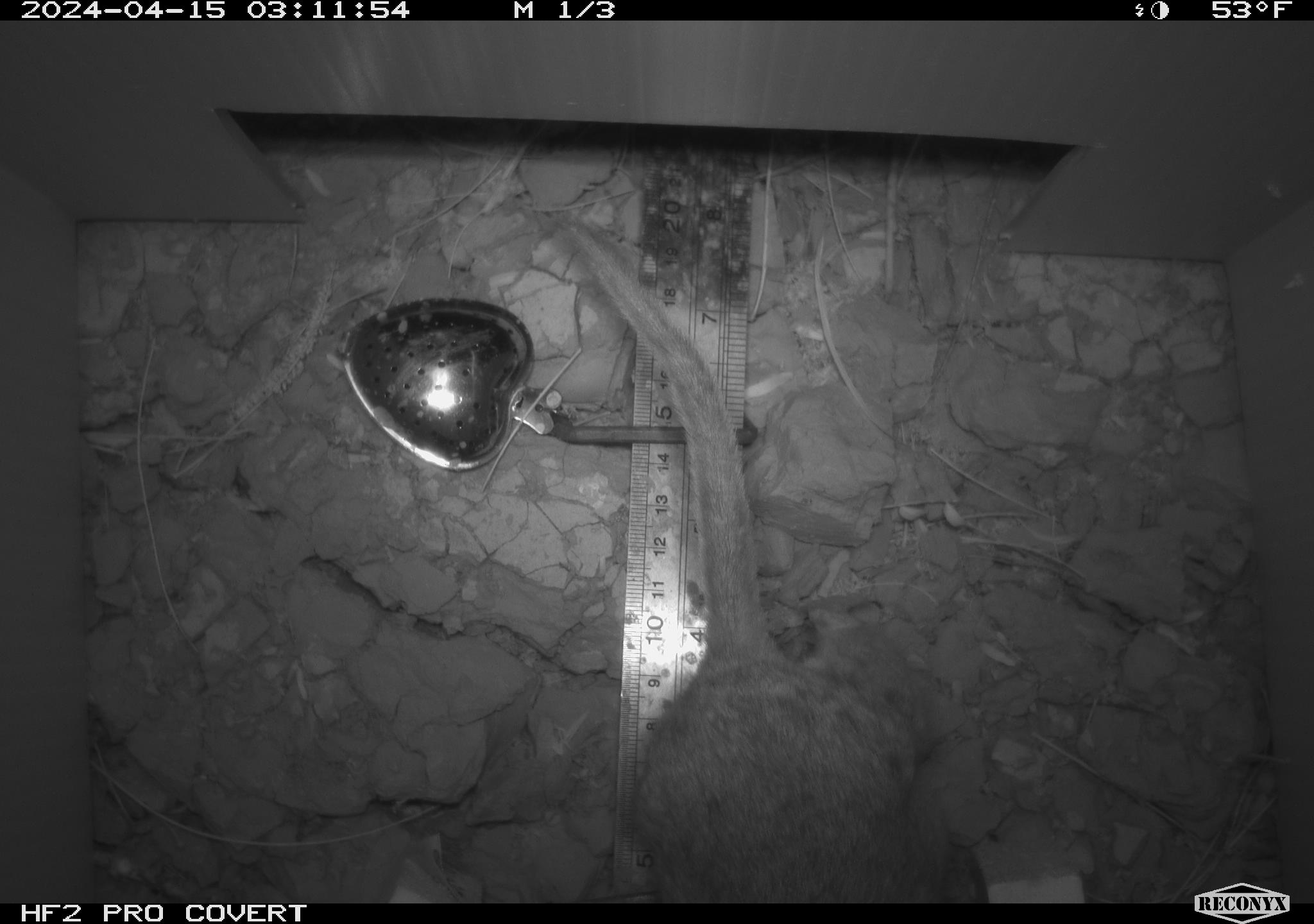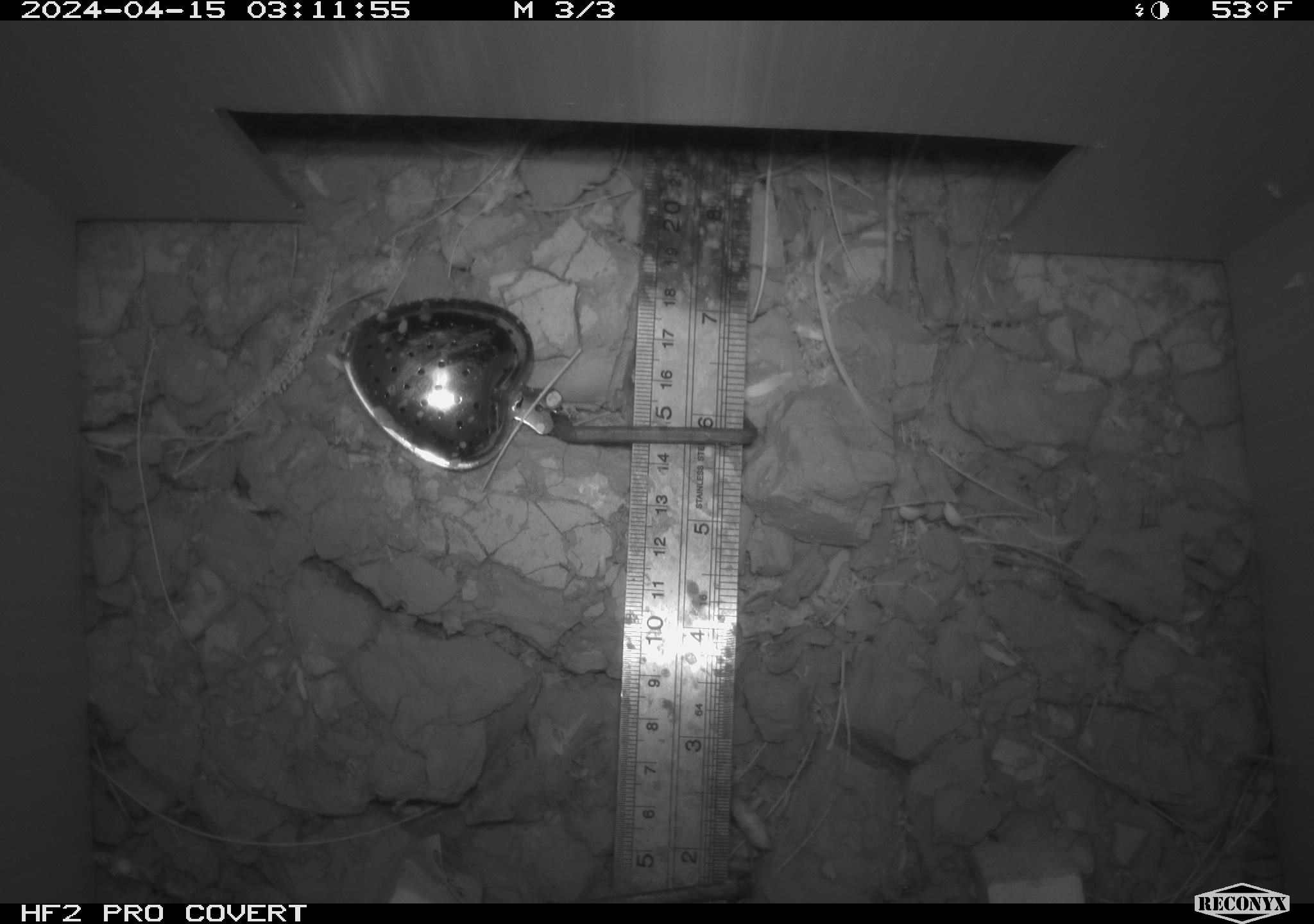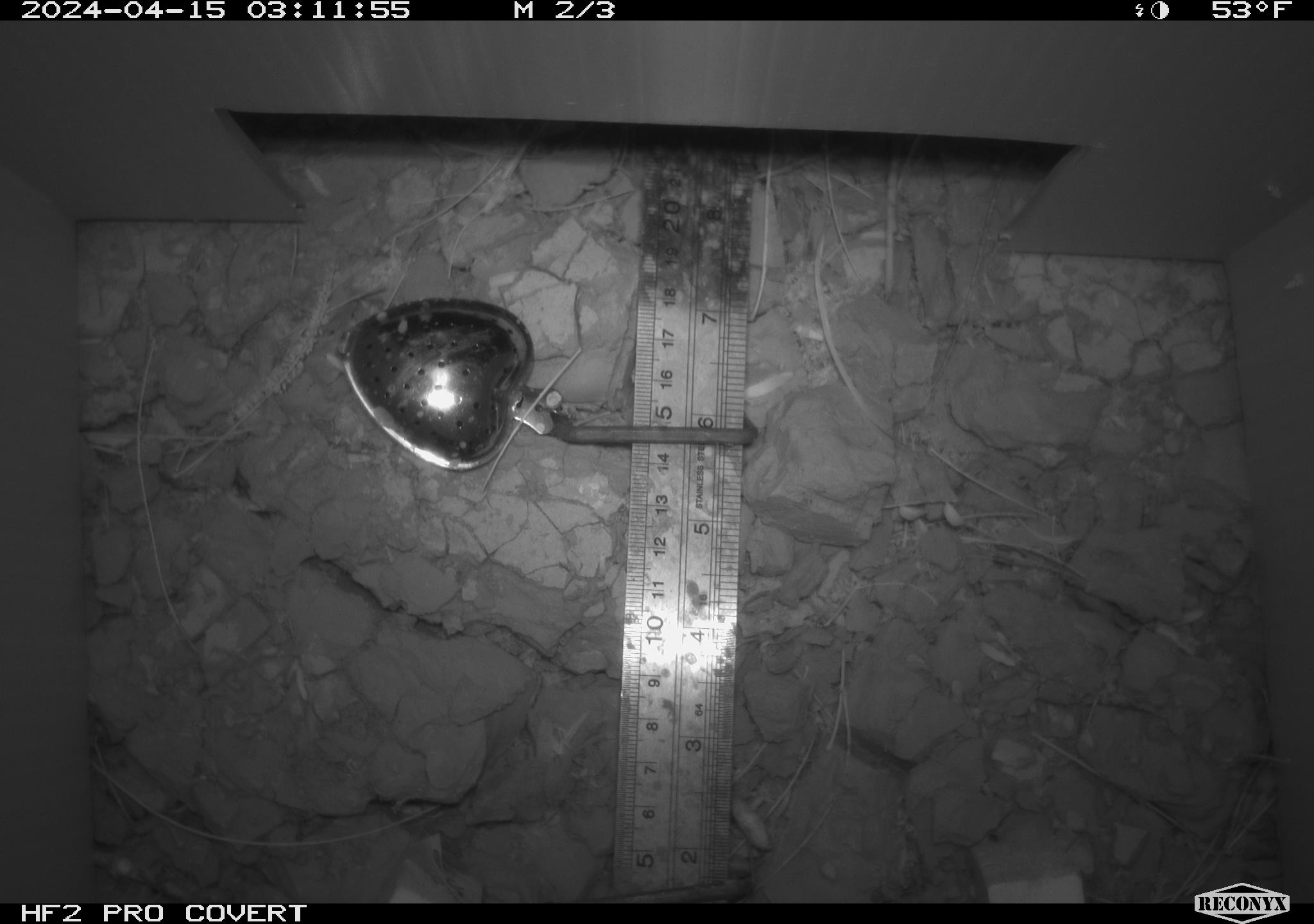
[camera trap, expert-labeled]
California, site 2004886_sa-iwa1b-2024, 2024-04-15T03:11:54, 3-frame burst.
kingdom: Animalia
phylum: Chordata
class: Mammalia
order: Rodentia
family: Cricetidae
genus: Neotoma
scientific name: Neotoma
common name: pack rat or woodrat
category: neotoma species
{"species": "neotoma species (pack rat or woodrat) (Neotoma)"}